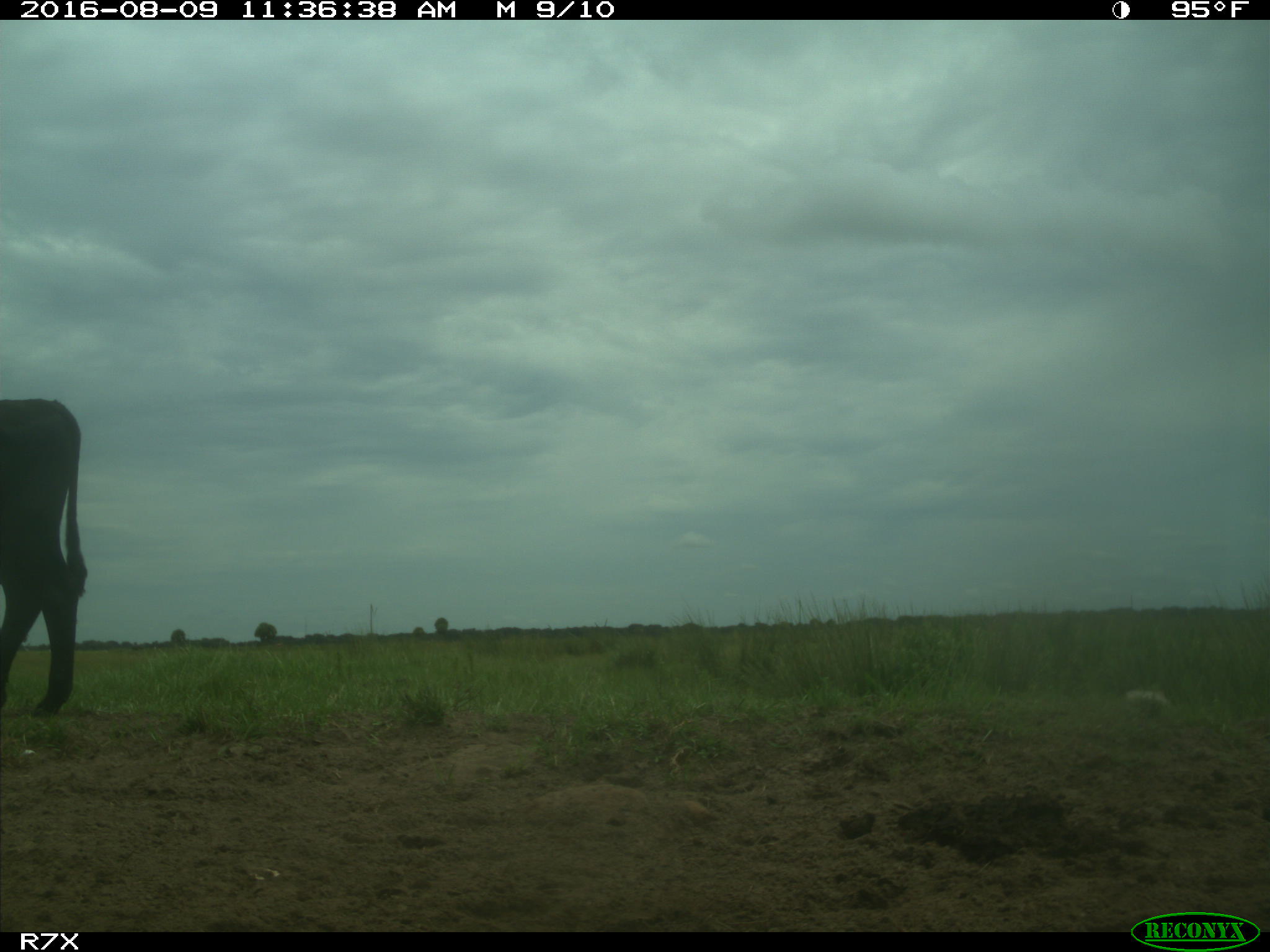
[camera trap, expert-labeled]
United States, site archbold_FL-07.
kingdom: Animalia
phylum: Chordata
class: Mammalia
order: Artiodactyla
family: Bovidae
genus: Bos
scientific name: Bos taurus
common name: domestic cow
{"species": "Bos taurus (domestic cow)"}